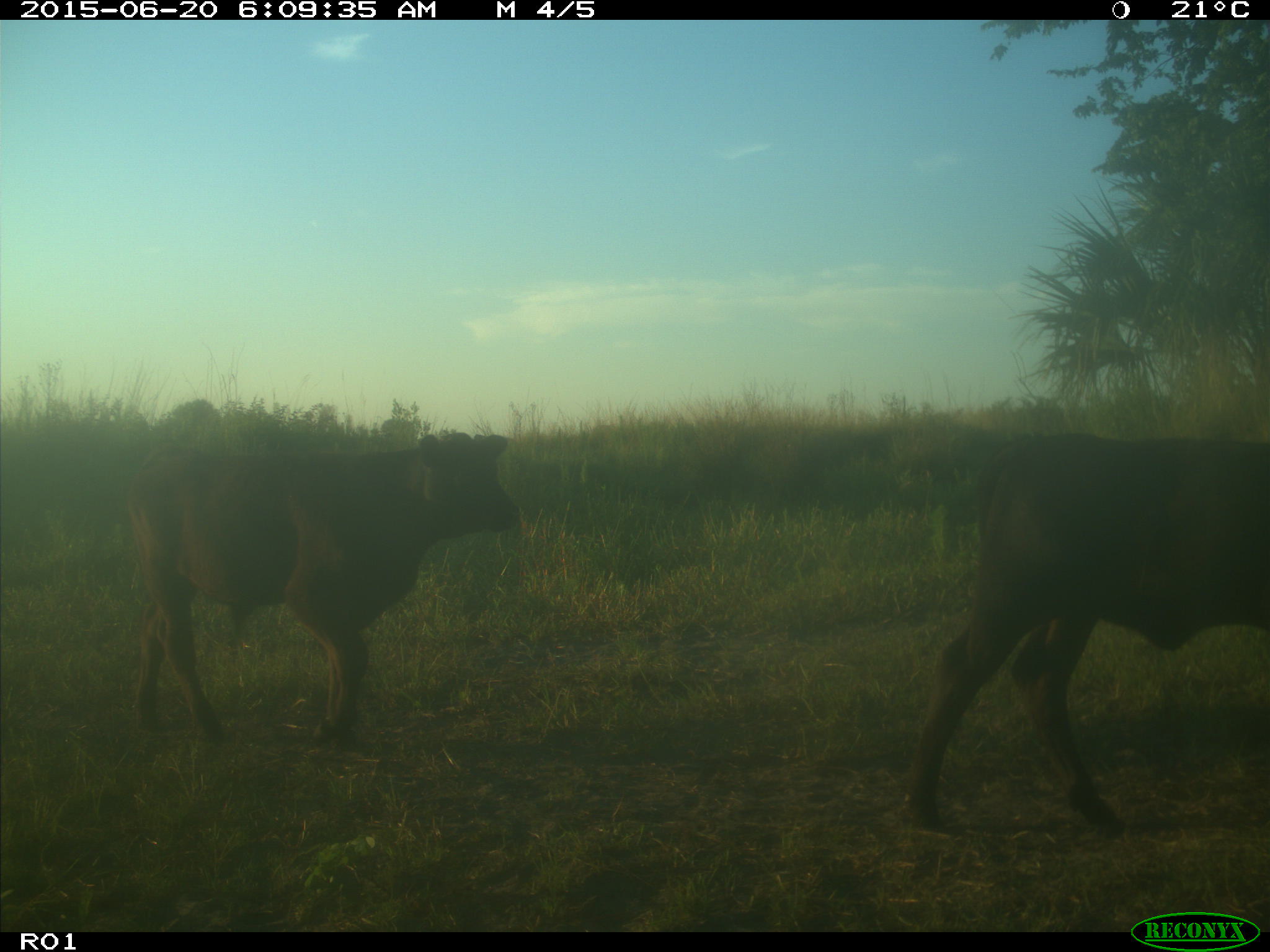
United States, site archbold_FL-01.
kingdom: Animalia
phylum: Chordata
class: Mammalia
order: Artiodactyla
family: Bovidae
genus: Bos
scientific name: Bos taurus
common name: domestic cow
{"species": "Bos taurus (domestic cow)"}